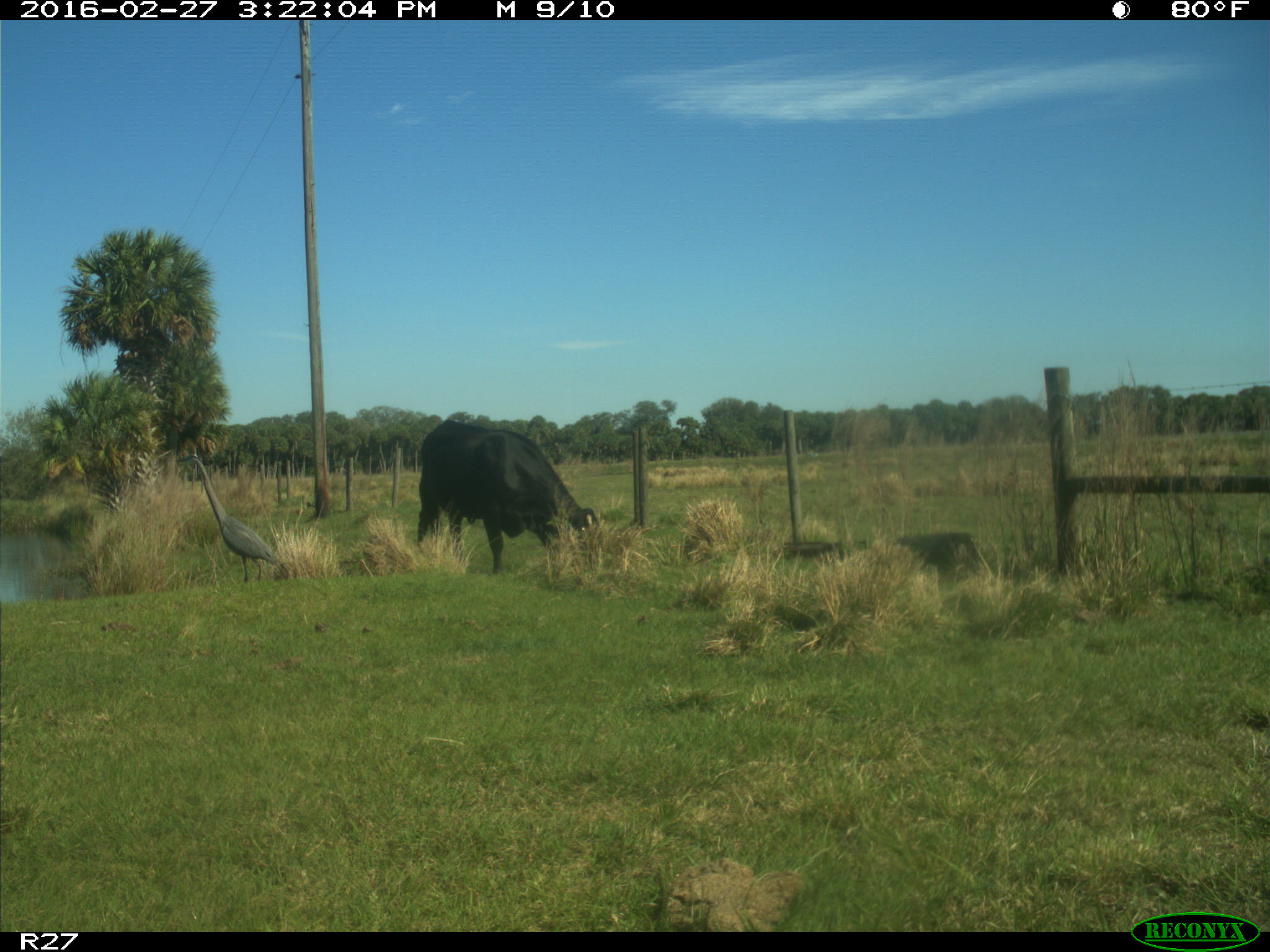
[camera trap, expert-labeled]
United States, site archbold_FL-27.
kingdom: Animalia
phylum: Chordata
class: Mammalia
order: Artiodactyla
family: Bovidae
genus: Bos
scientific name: Bos taurus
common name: domestic cow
Bos taurus (domestic cow).